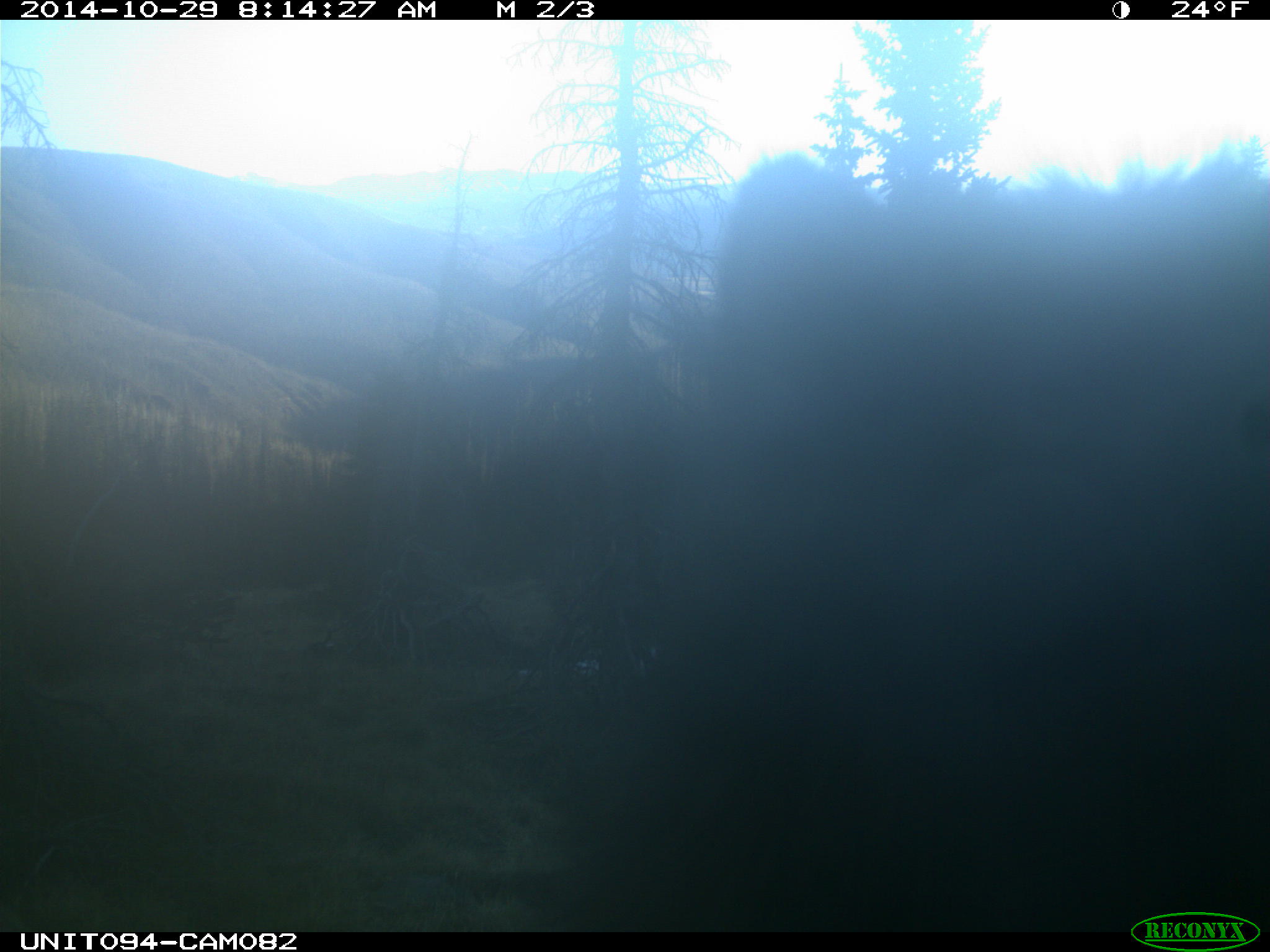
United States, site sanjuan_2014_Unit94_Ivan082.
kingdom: Animalia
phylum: Chordata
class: Mammalia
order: Artiodactyla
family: Cervidae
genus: Cervus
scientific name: Cervus elaphus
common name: red deer